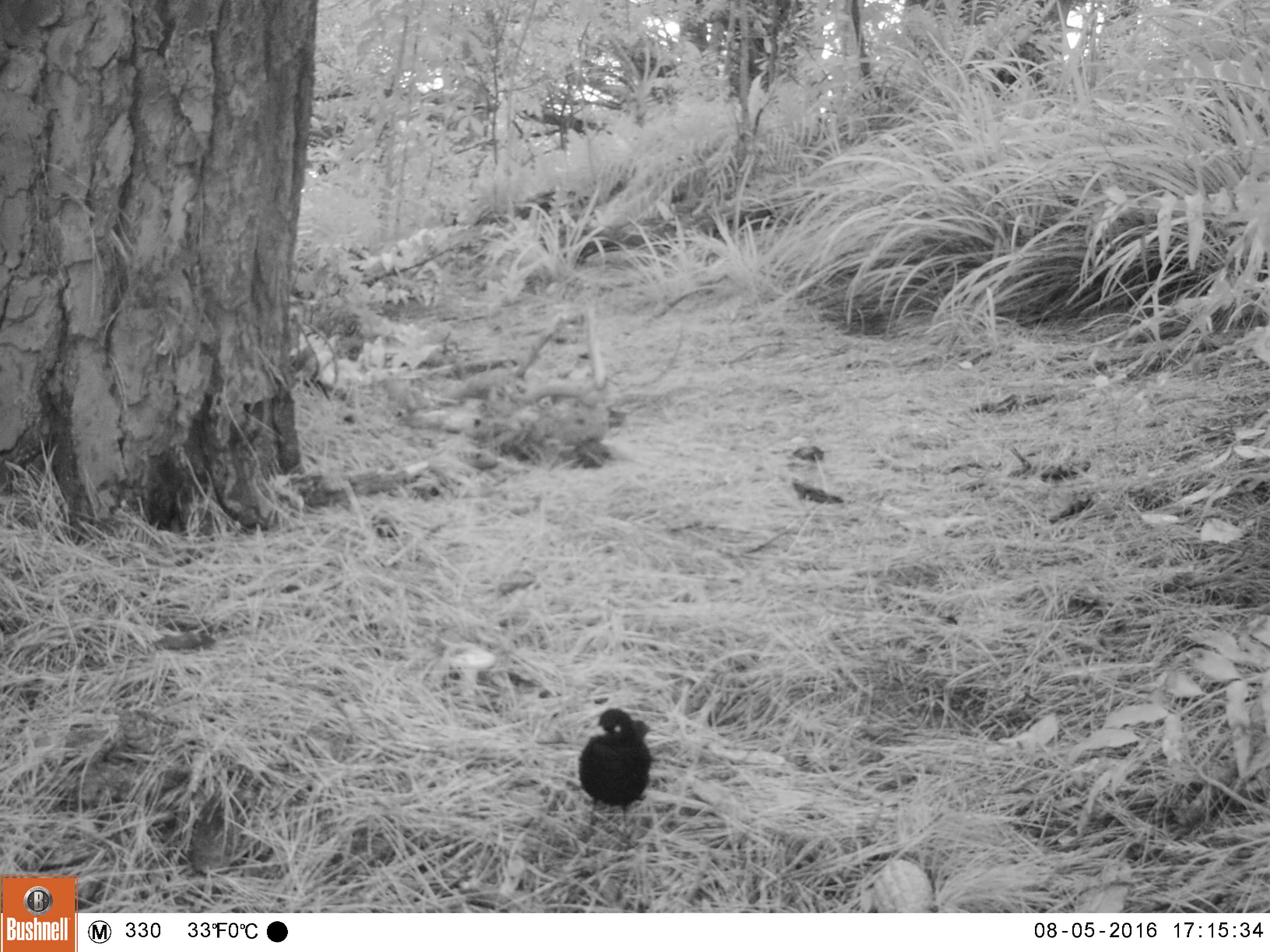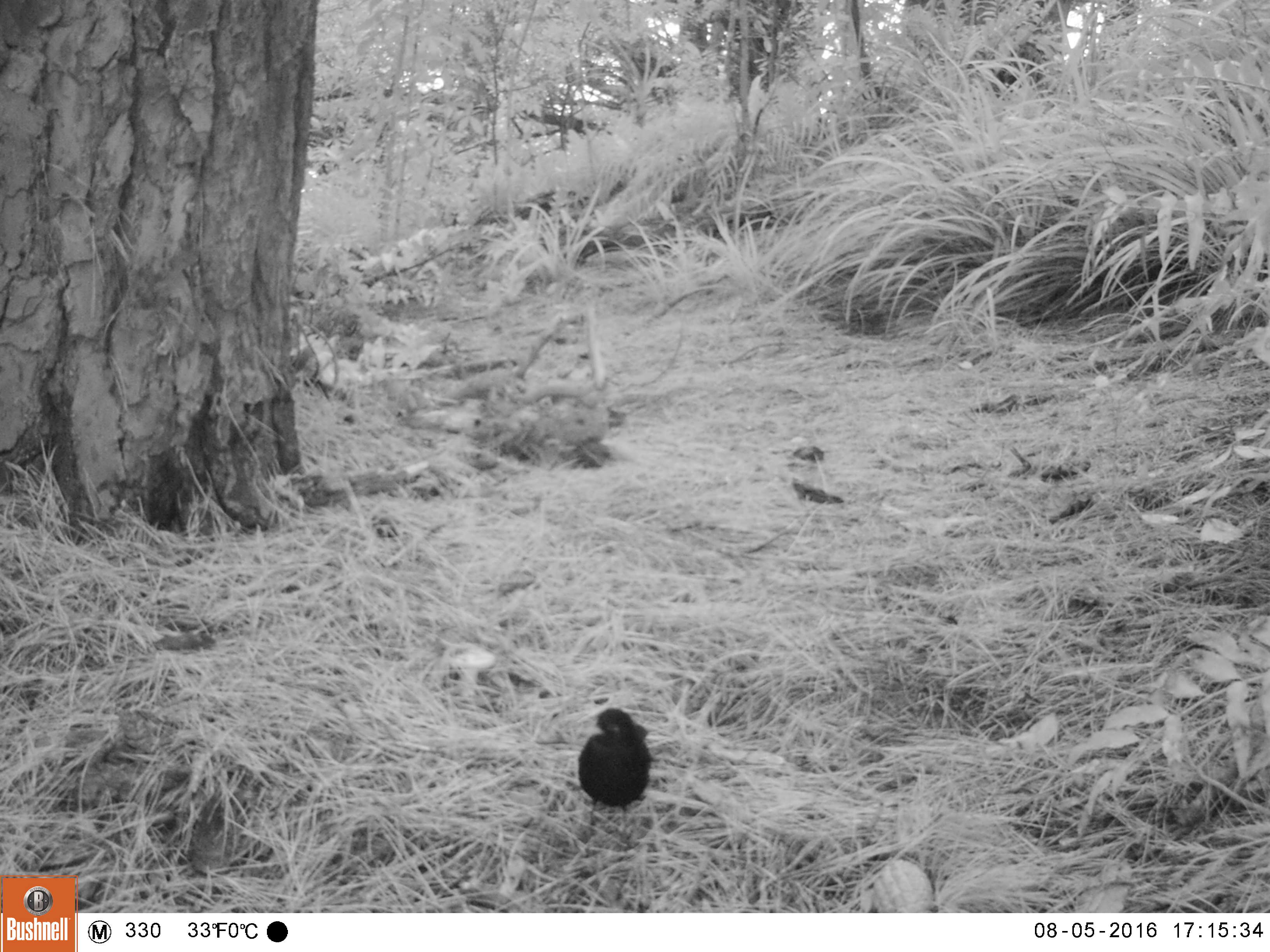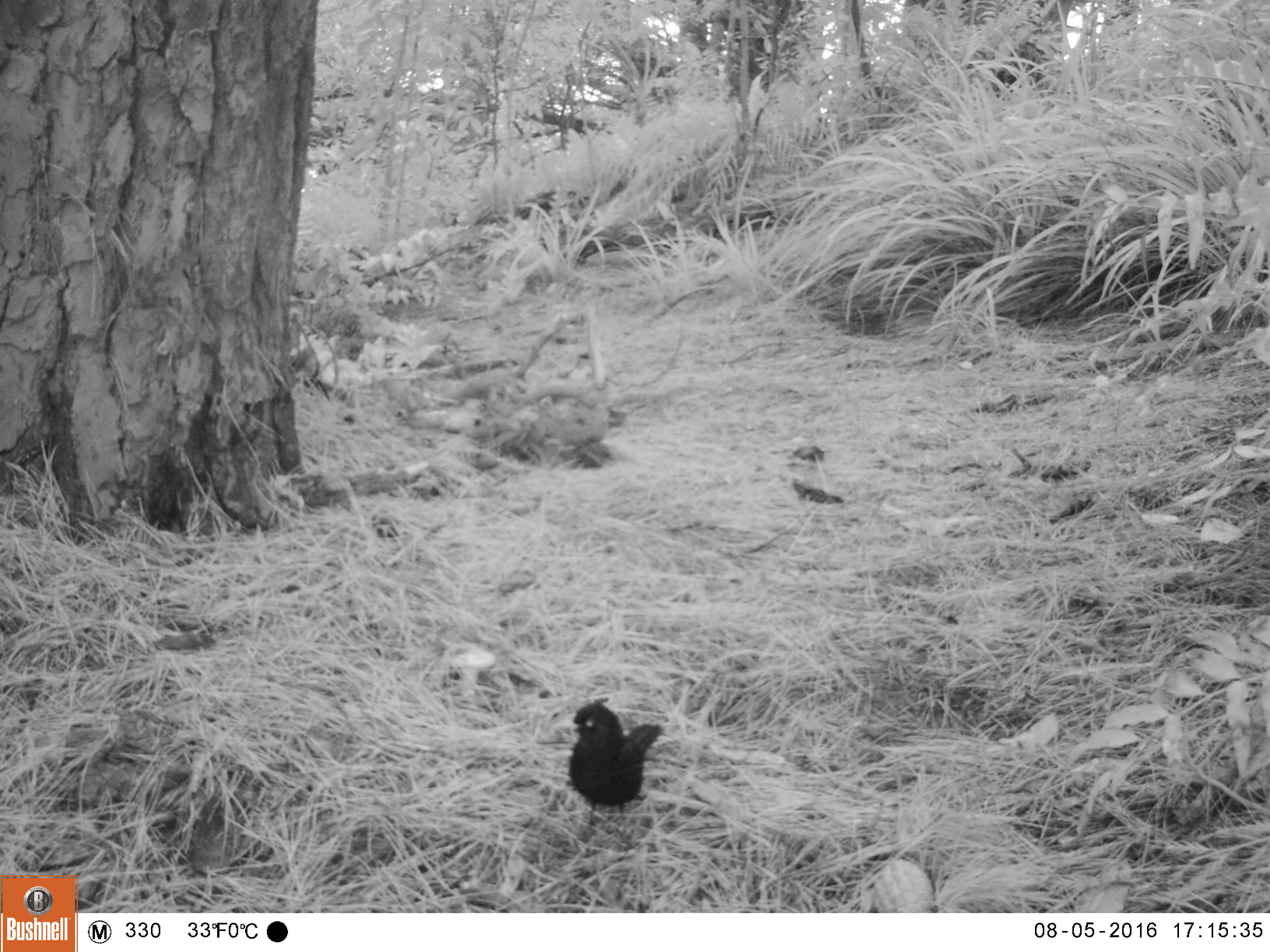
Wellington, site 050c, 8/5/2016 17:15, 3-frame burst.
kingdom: Animalia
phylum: Chordata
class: Aves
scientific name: Aves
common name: bird